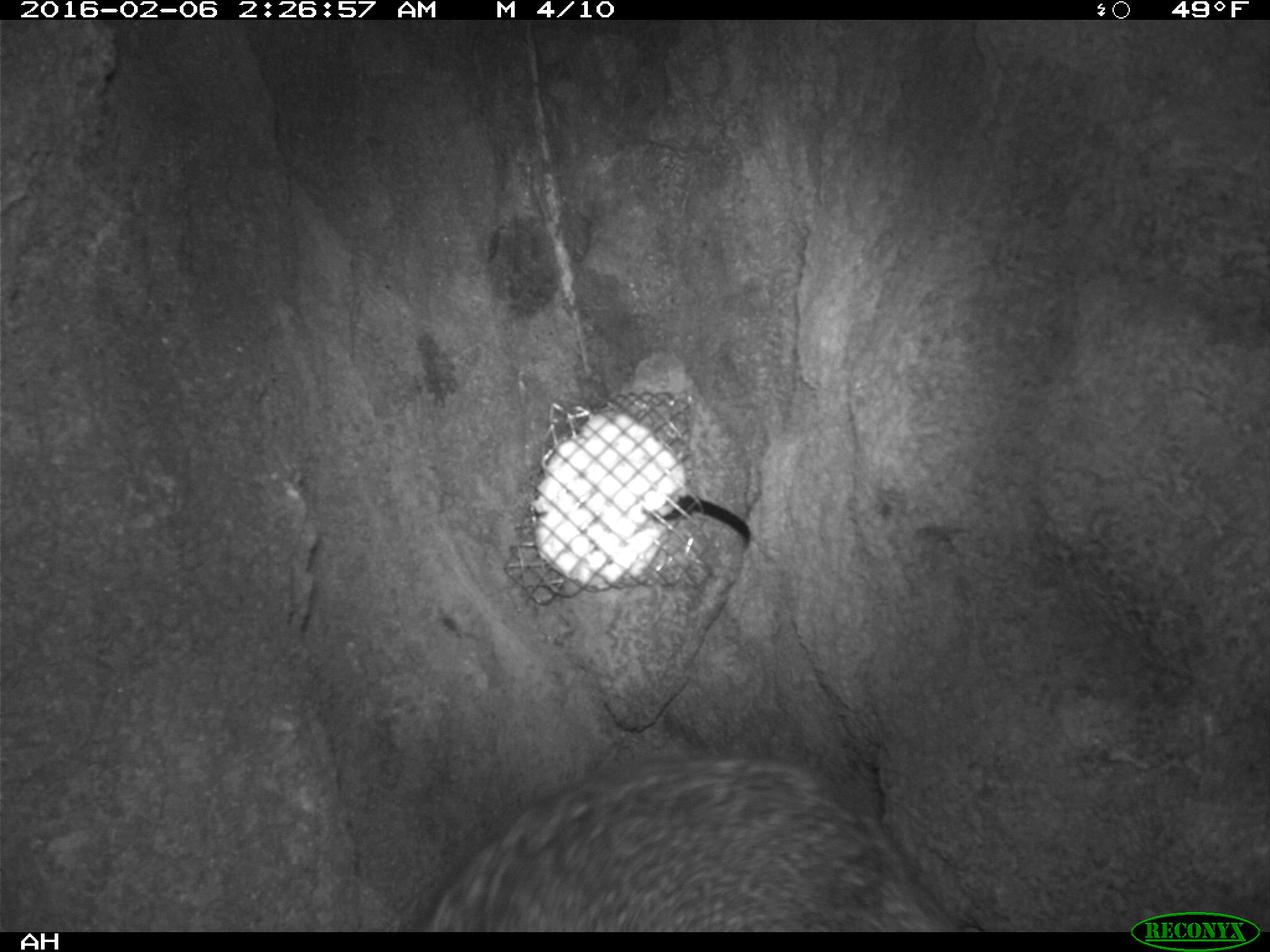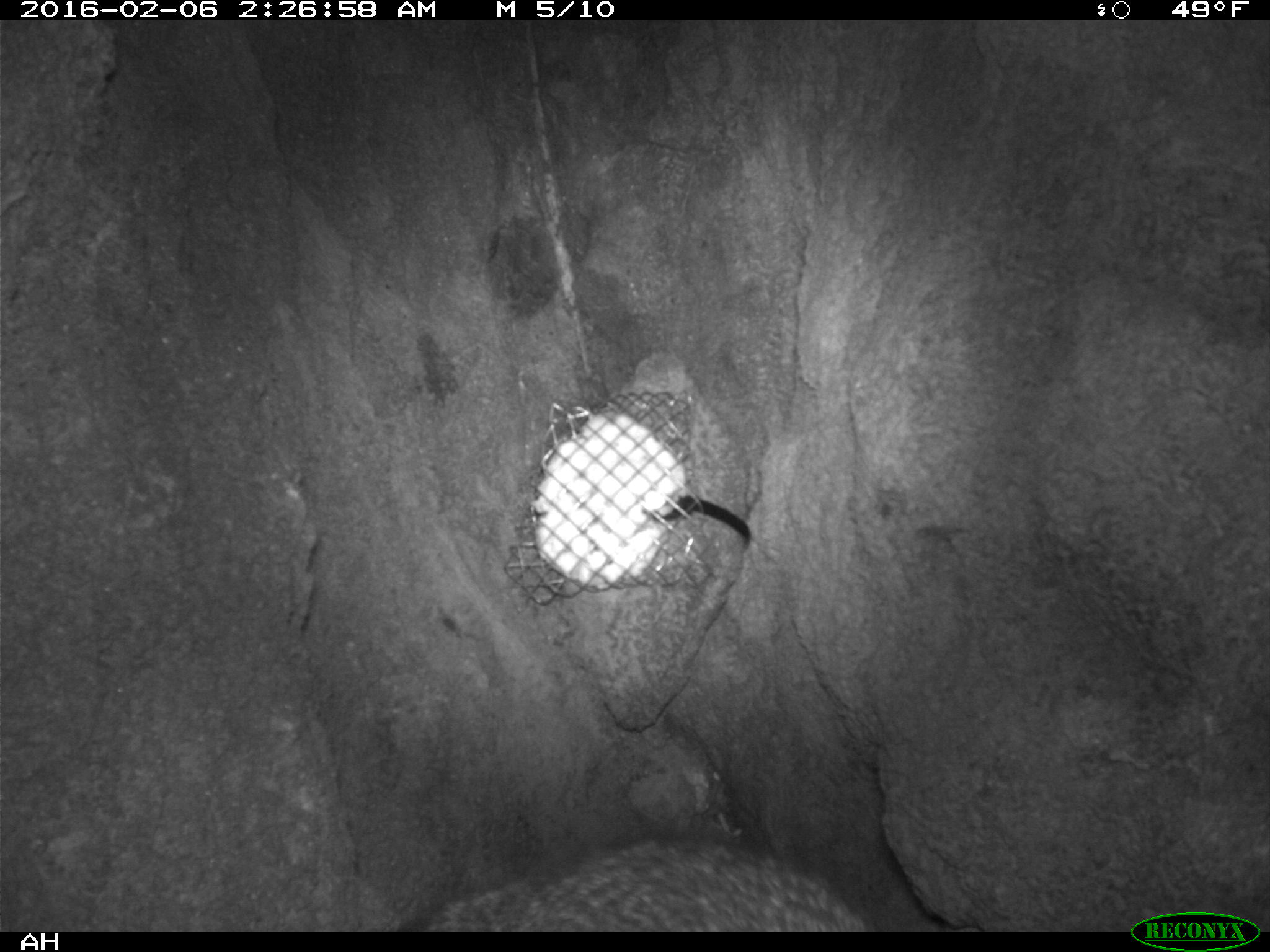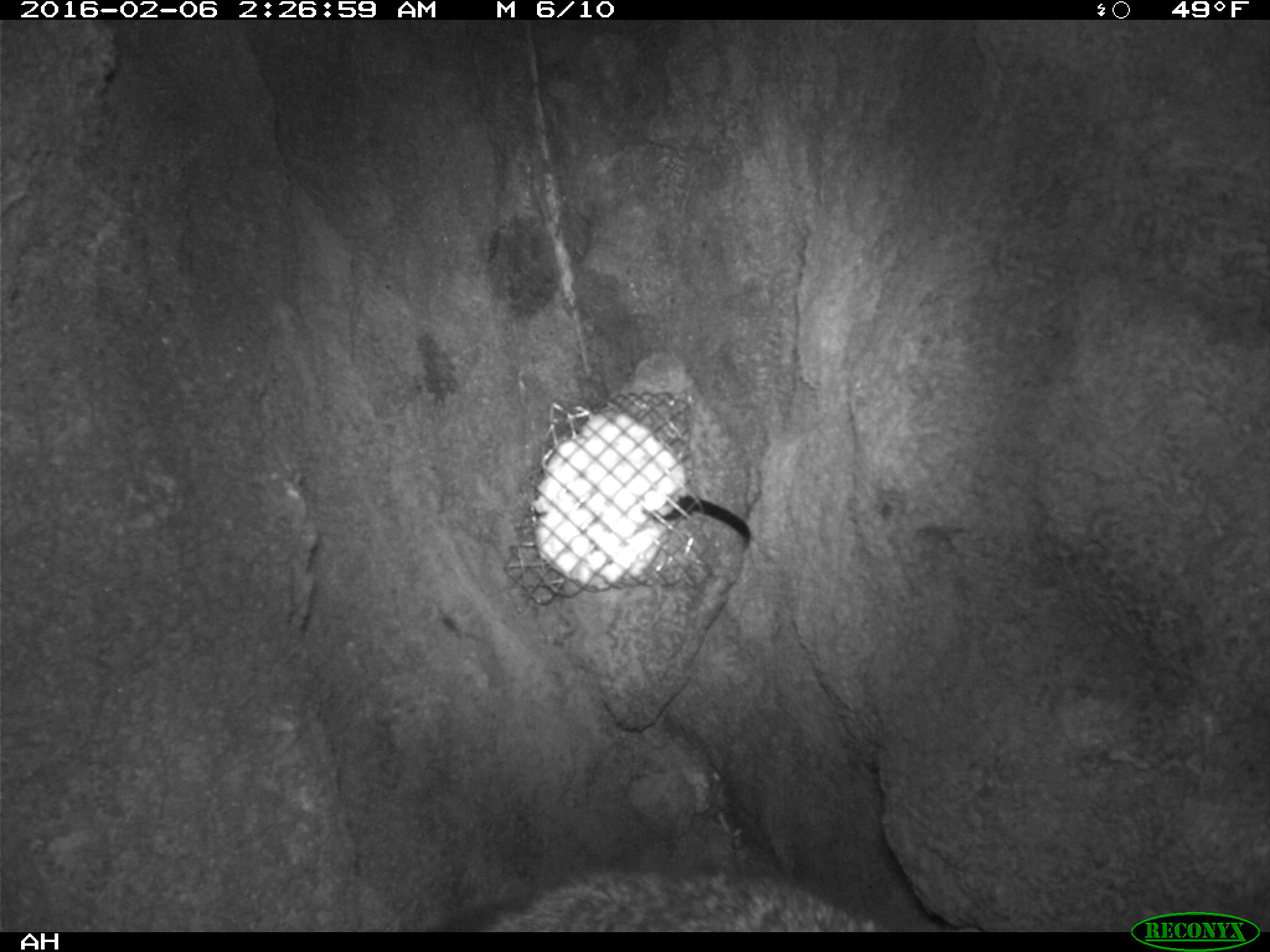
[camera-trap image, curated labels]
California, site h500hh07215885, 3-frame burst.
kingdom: Animalia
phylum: Chordata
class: Mammalia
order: Carnivora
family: Canidae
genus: Urocyon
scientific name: Urocyon littoralis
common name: island fox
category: fox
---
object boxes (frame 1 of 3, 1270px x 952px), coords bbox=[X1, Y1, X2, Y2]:
fox: bbox=[420, 744, 959, 931]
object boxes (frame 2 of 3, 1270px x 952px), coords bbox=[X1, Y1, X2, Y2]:
fox: bbox=[394, 837, 874, 929]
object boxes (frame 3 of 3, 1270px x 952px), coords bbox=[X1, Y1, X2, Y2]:
fox: bbox=[425, 863, 893, 931]